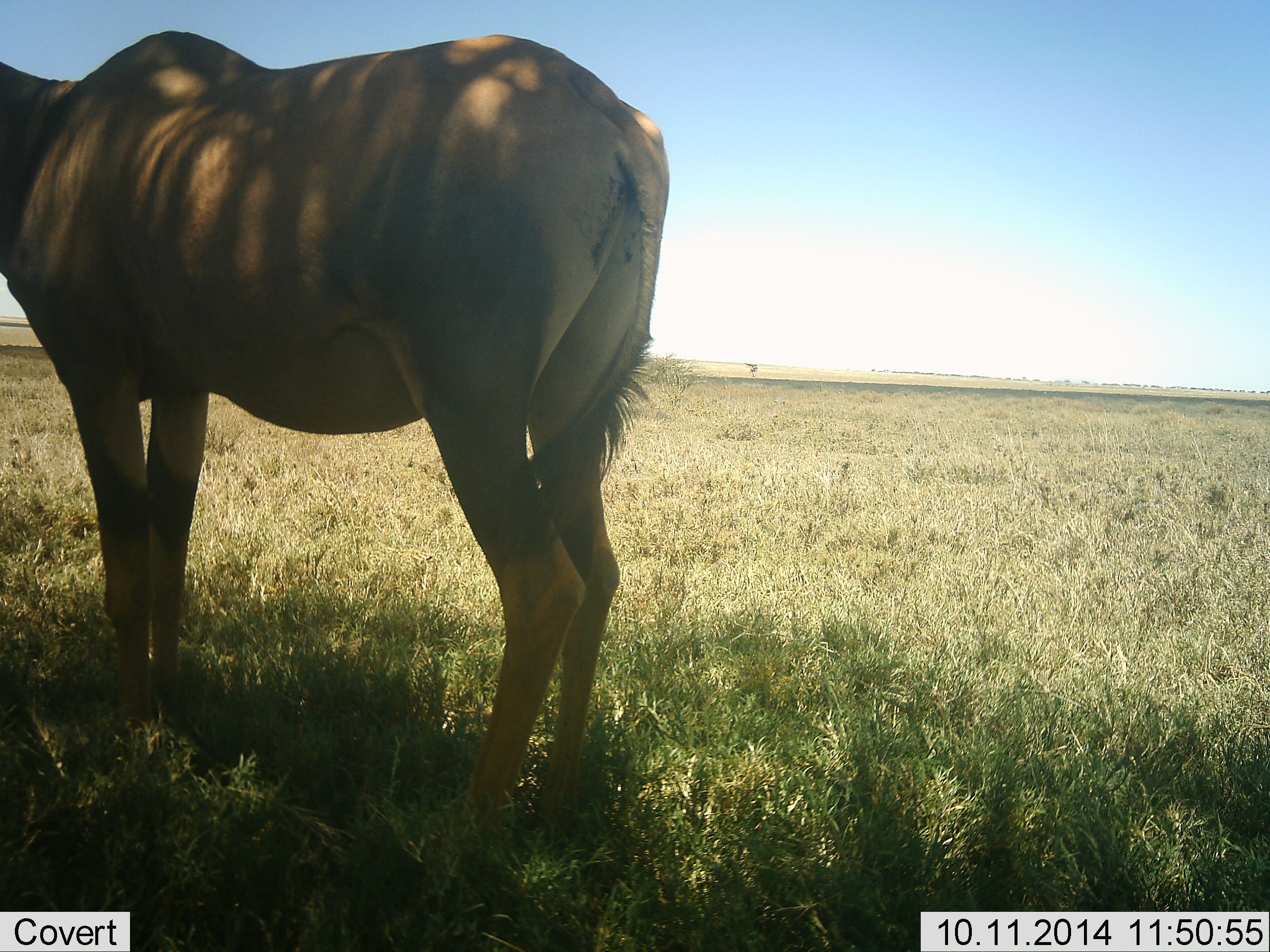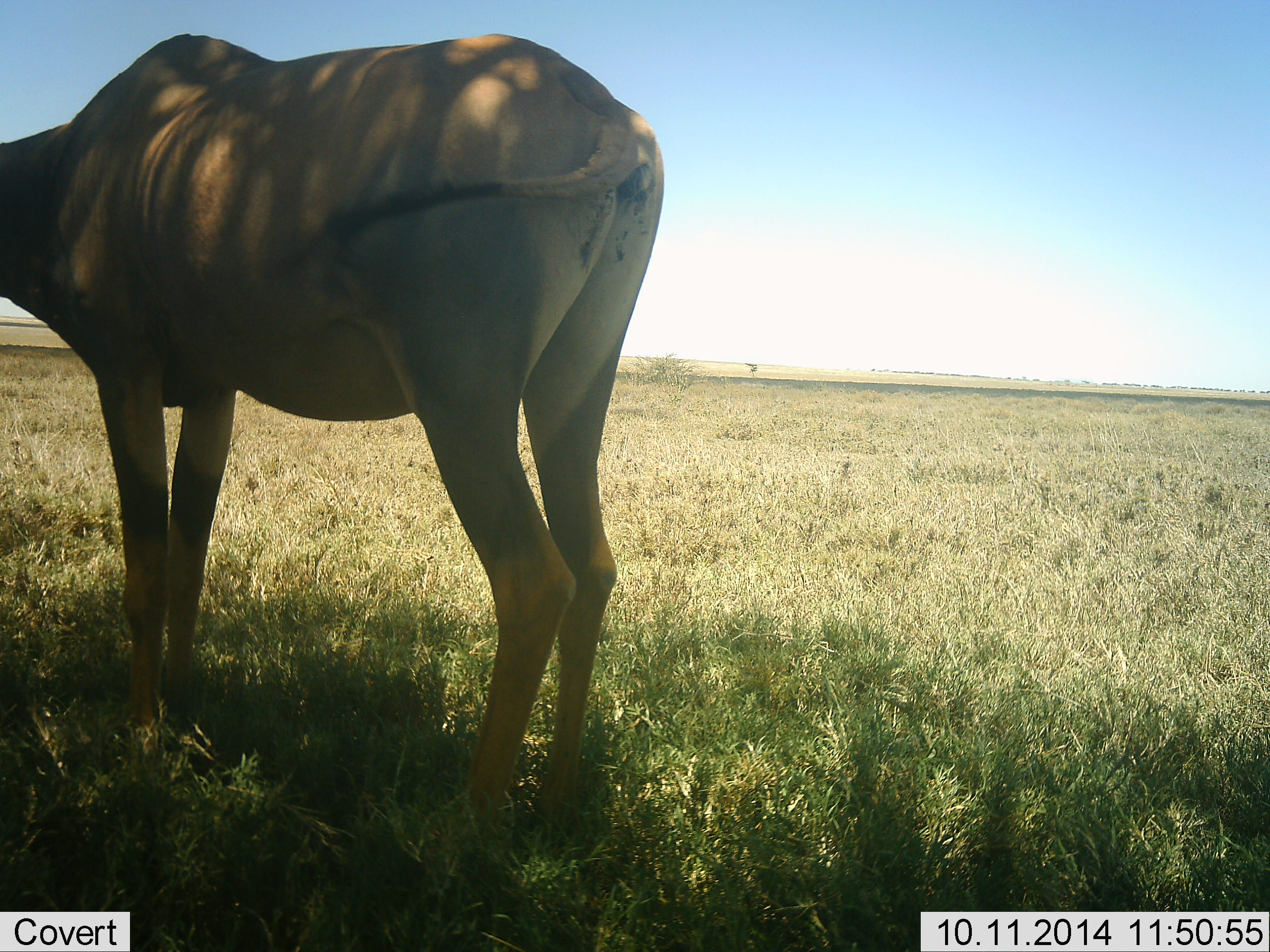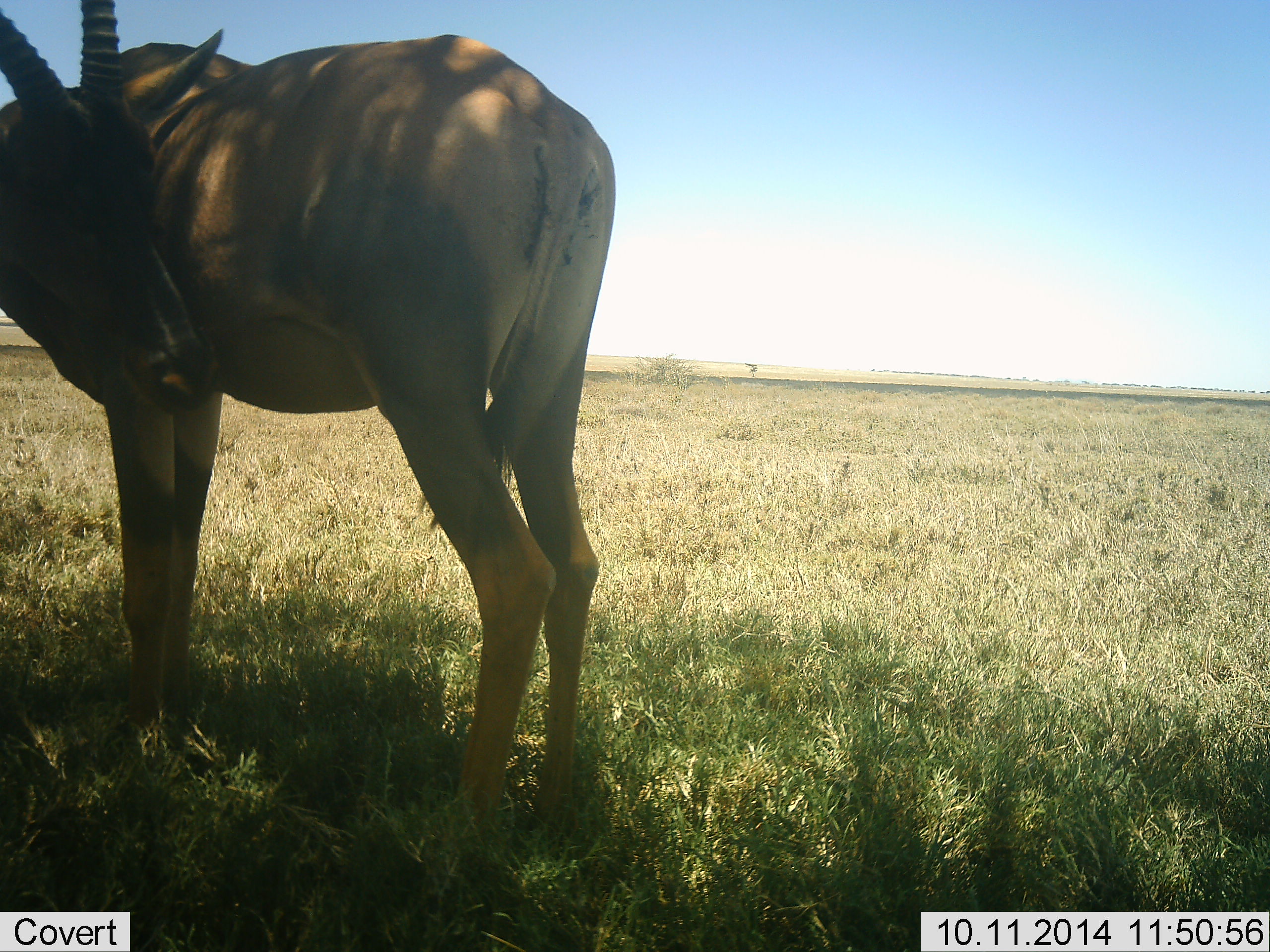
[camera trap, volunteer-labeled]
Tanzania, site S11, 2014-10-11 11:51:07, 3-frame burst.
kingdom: Animalia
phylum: Chordata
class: Mammalia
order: Artiodactyla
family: Bovidae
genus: Damaliscus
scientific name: Damaliscus lunatus jimela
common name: topi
Topi (Damaliscus lunatus jimela), count 1. Behavior (volunteer vote fractions): standing 100%, resting 0%, moving 0%, interacting 0%. Young present (vote fraction): 0%. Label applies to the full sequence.